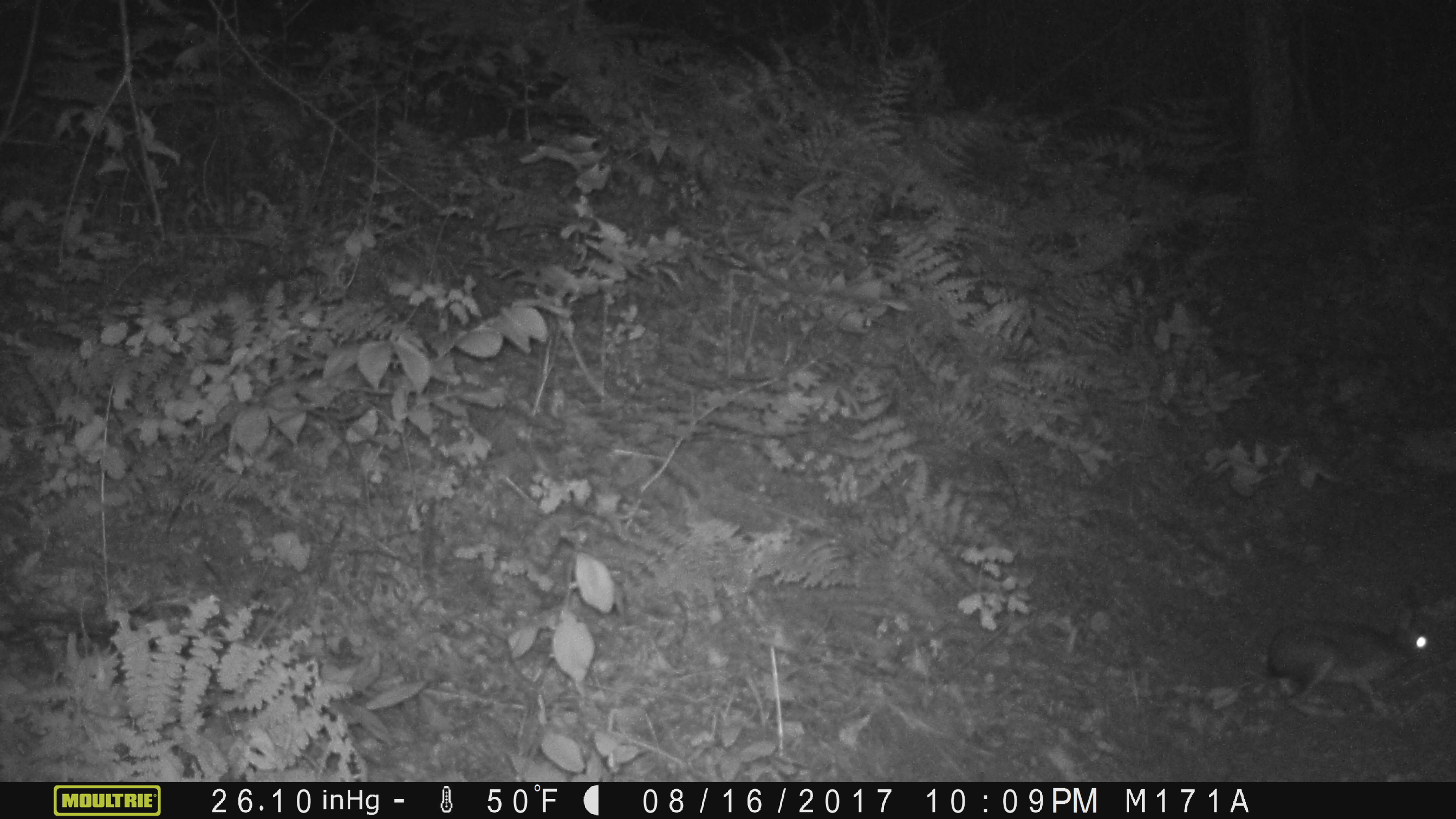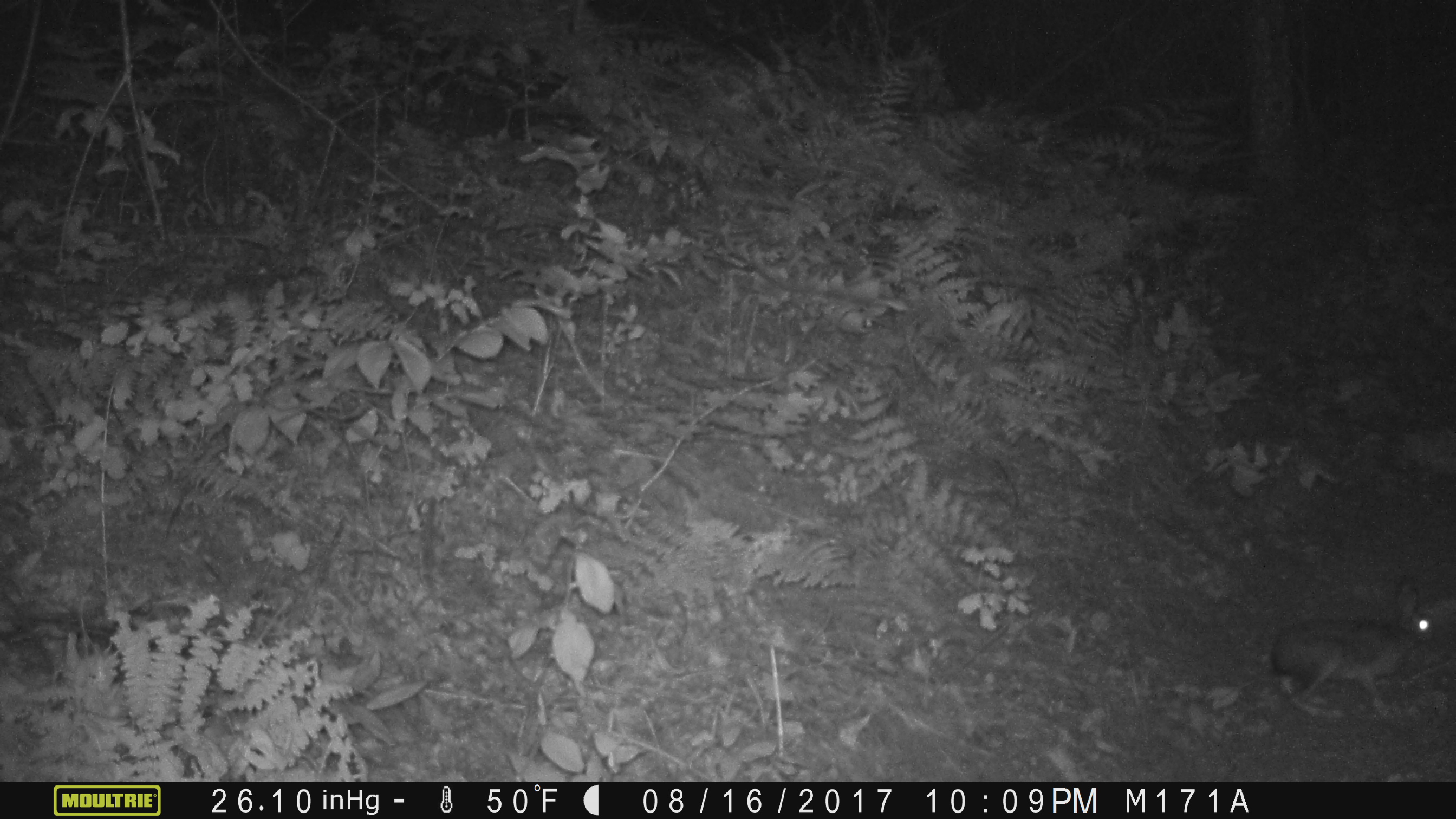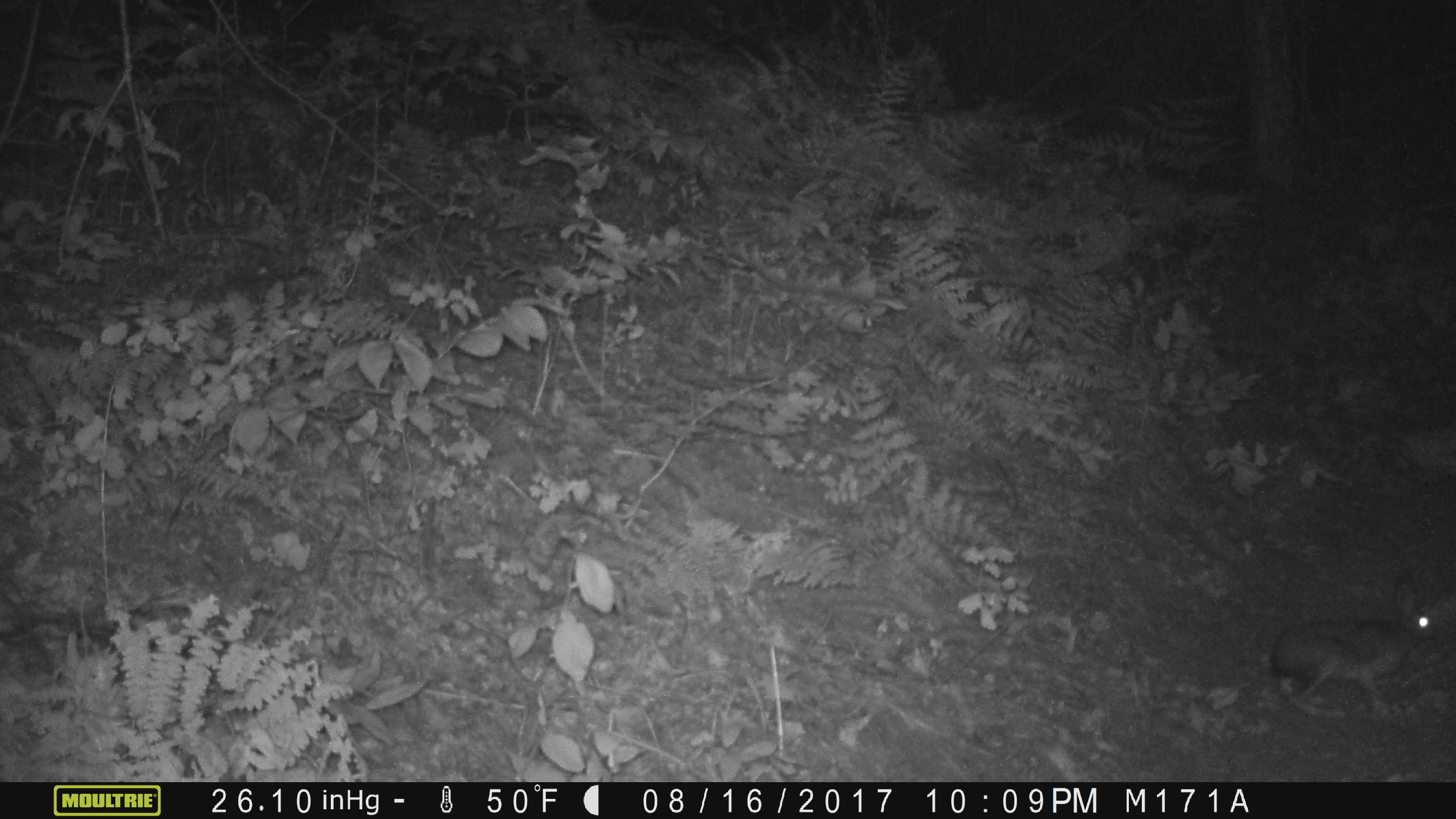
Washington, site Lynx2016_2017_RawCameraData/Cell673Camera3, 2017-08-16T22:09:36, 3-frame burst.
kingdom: Animalia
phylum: Chordata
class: Mammalia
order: Lagomorpha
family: Leporidae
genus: Lepus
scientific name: Lepus americanus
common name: snowshoe hare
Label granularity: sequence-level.